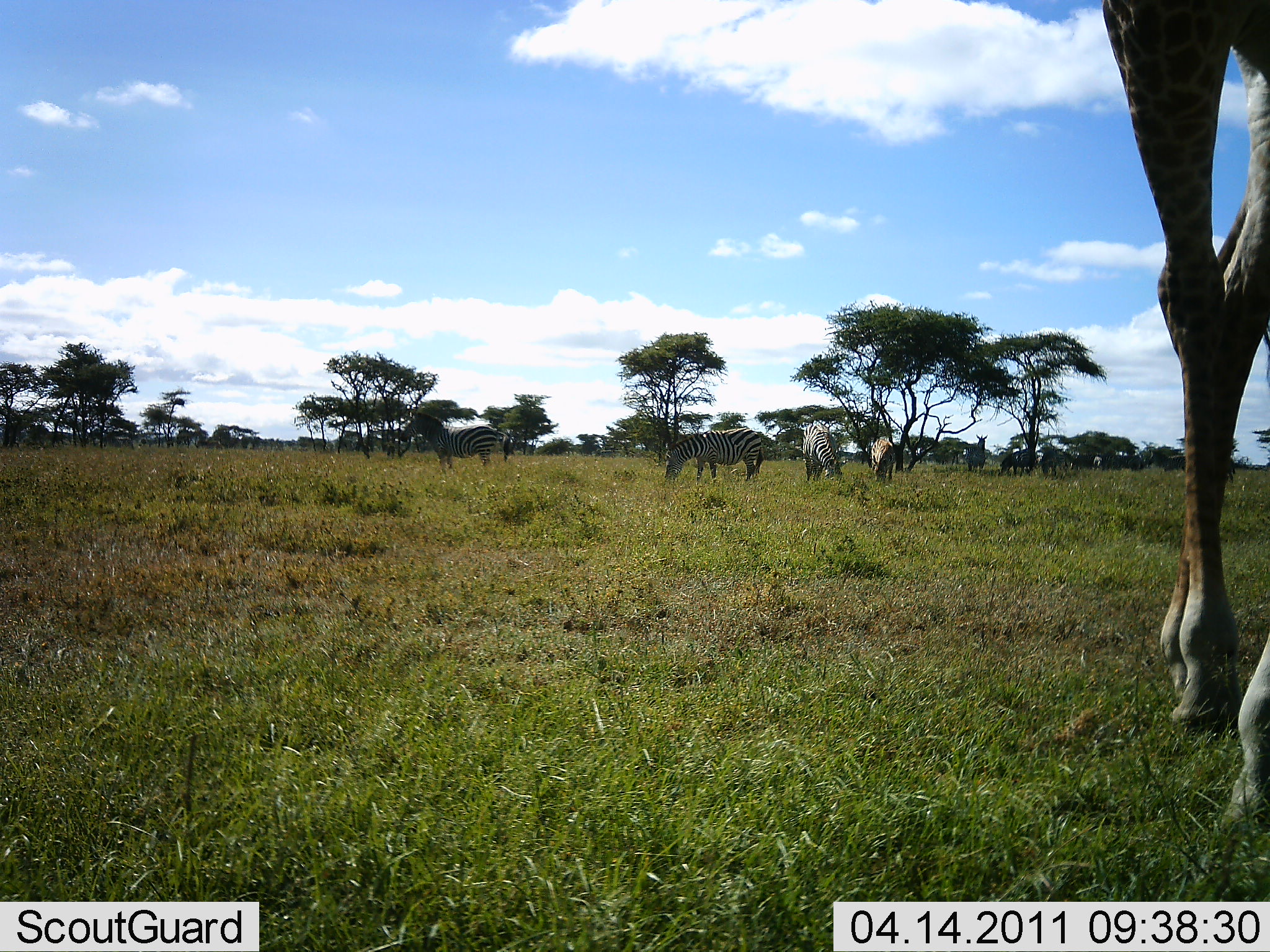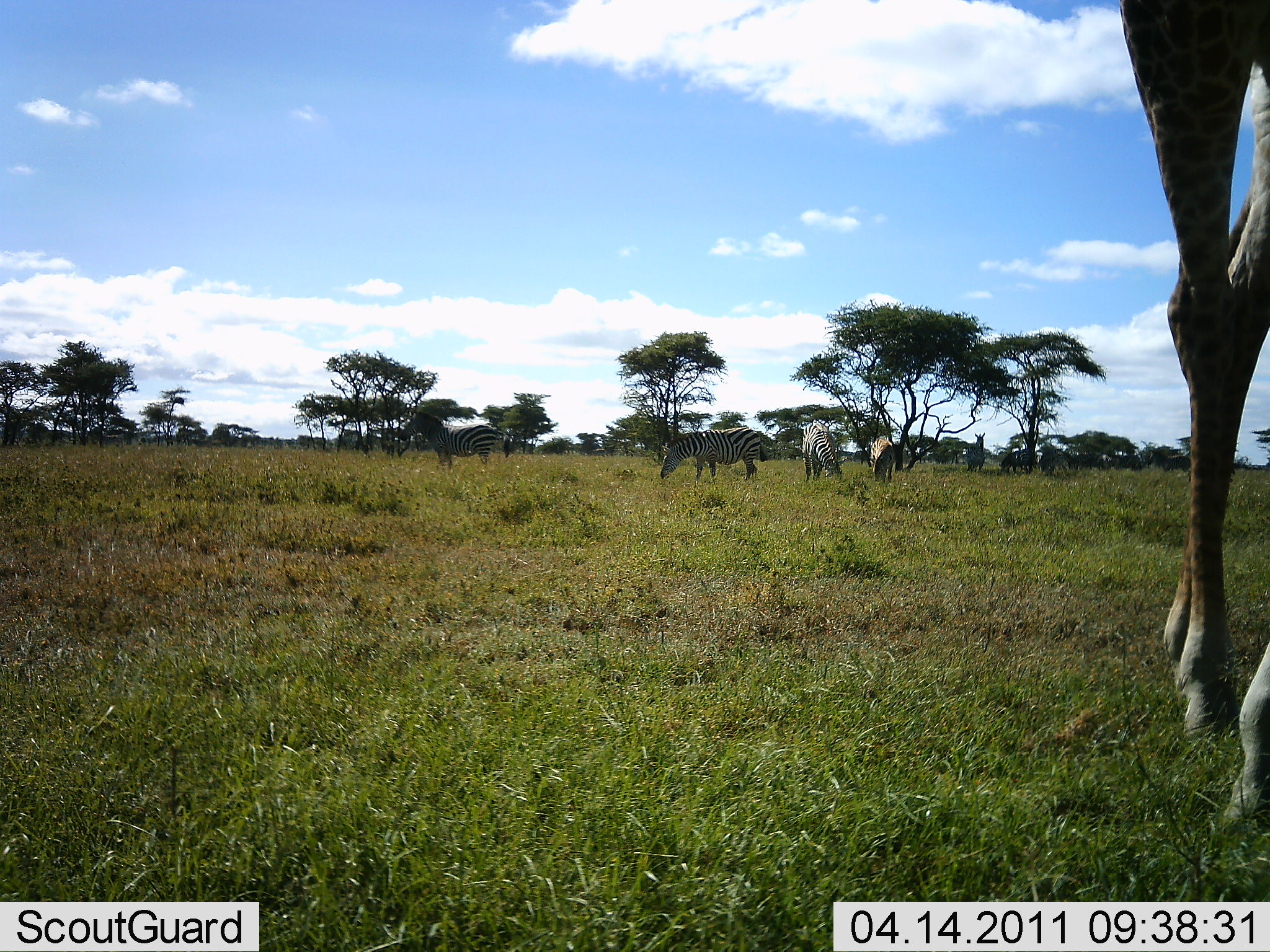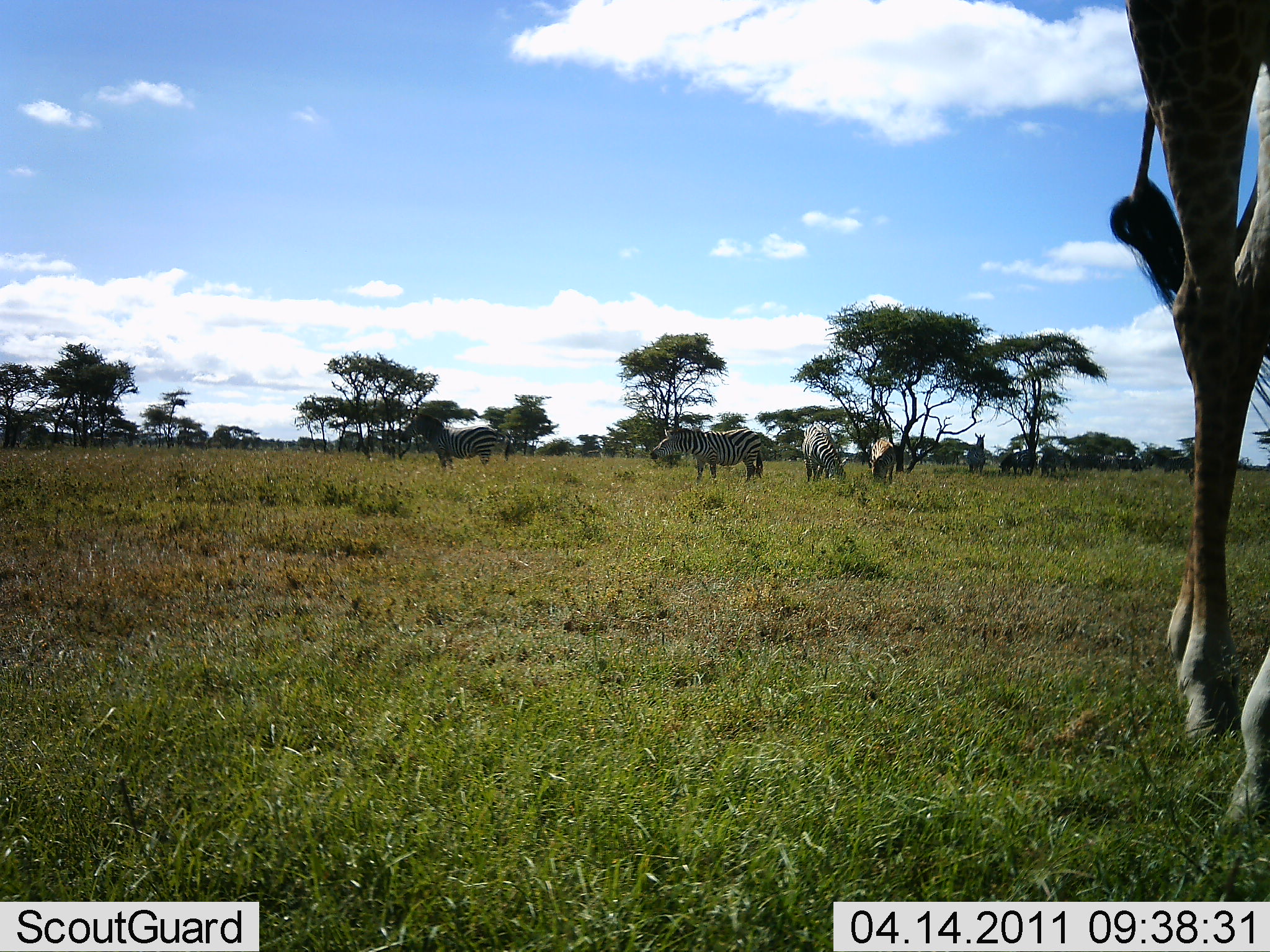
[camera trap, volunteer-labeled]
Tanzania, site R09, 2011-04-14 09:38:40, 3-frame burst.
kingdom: Animalia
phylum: Chordata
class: Mammalia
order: Artiodactyla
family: Giraffidae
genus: Giraffa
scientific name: Giraffa camelopardalis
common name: giraffe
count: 1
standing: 60%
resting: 0%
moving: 40%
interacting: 10%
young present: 0%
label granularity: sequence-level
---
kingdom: Animalia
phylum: Chordata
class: Mammalia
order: Perissodactyla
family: Equidae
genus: Equus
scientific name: Equus quagga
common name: plains zebra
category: zebra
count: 8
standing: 78%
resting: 0%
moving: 0%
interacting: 0%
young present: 0%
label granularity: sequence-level